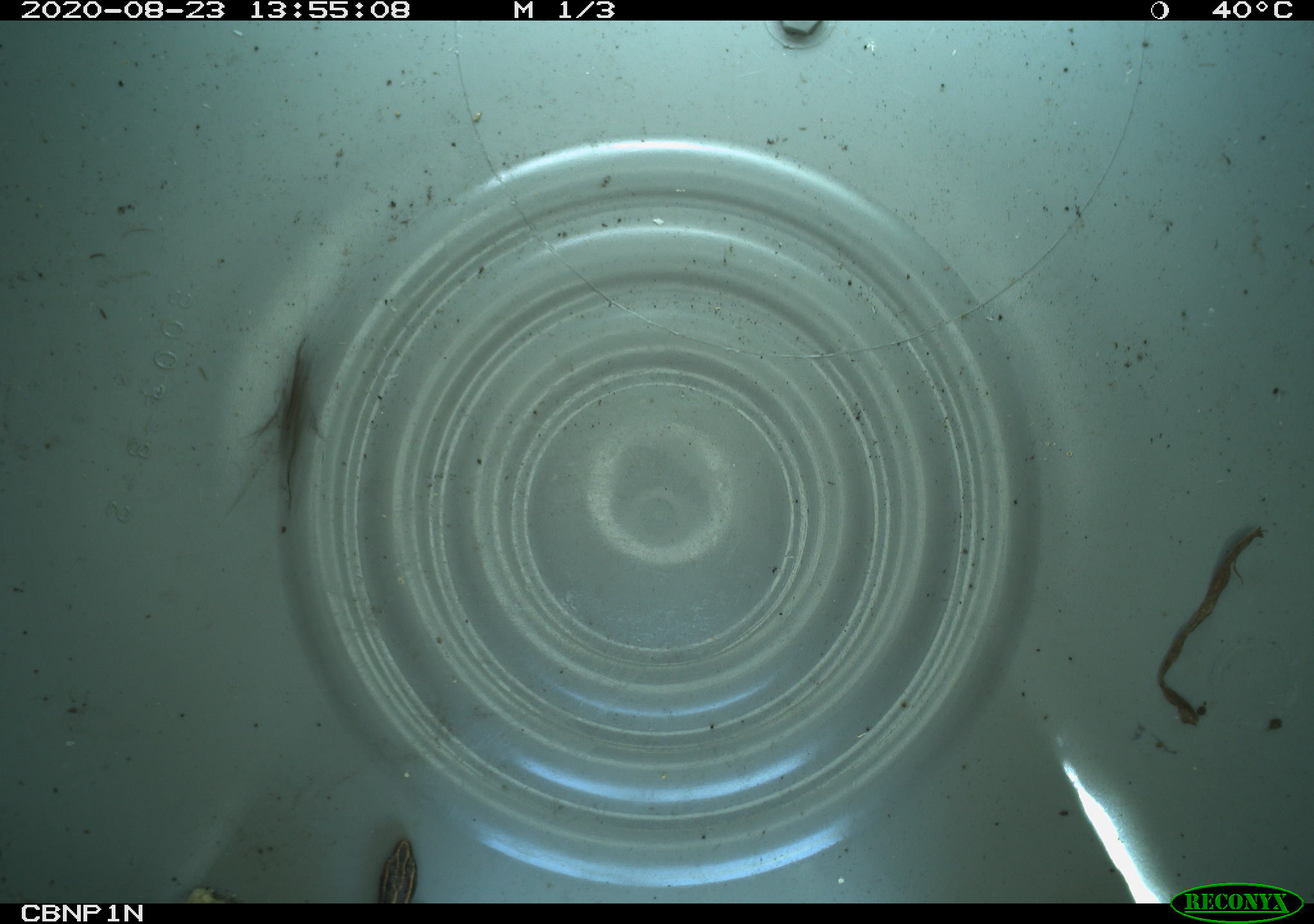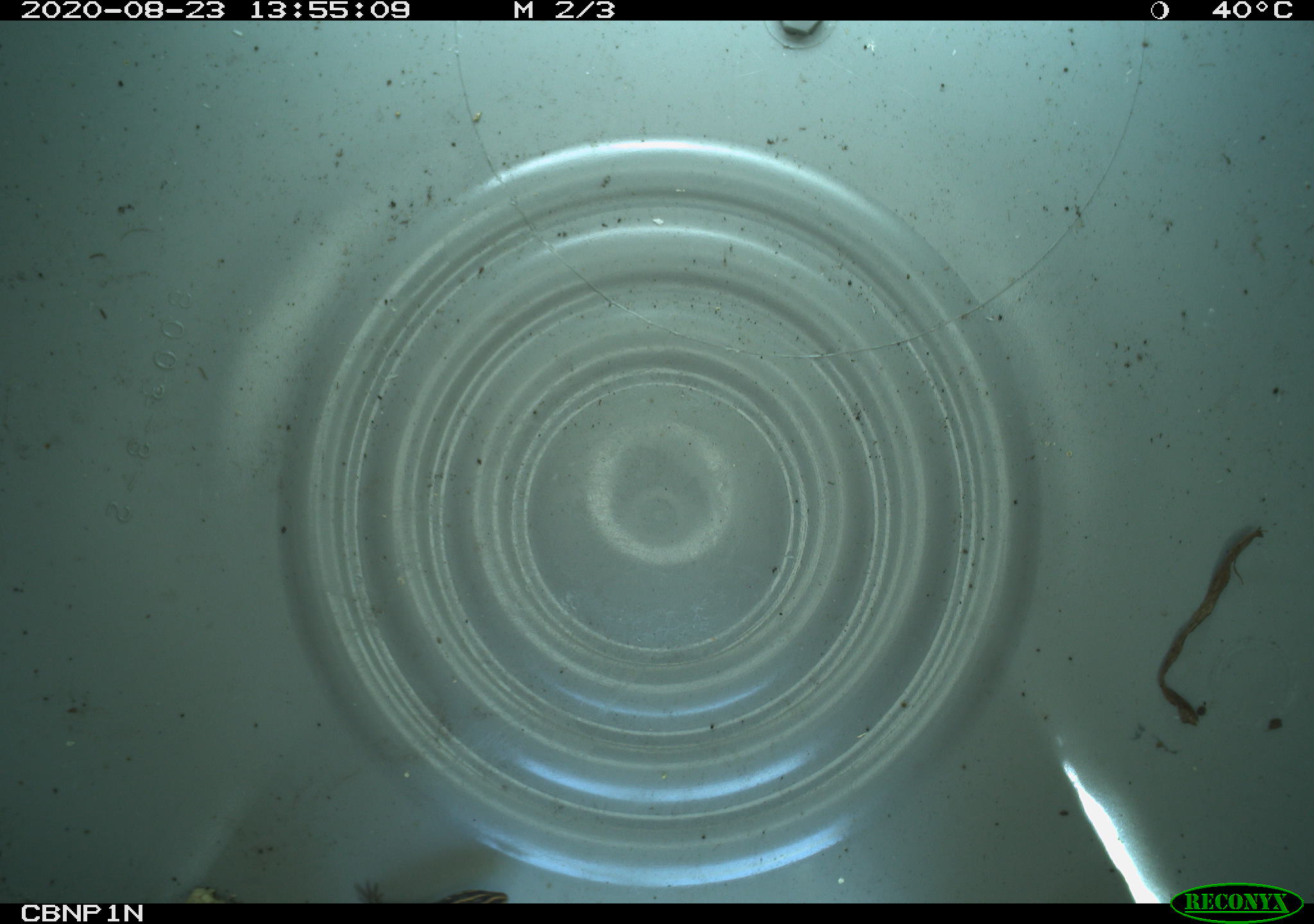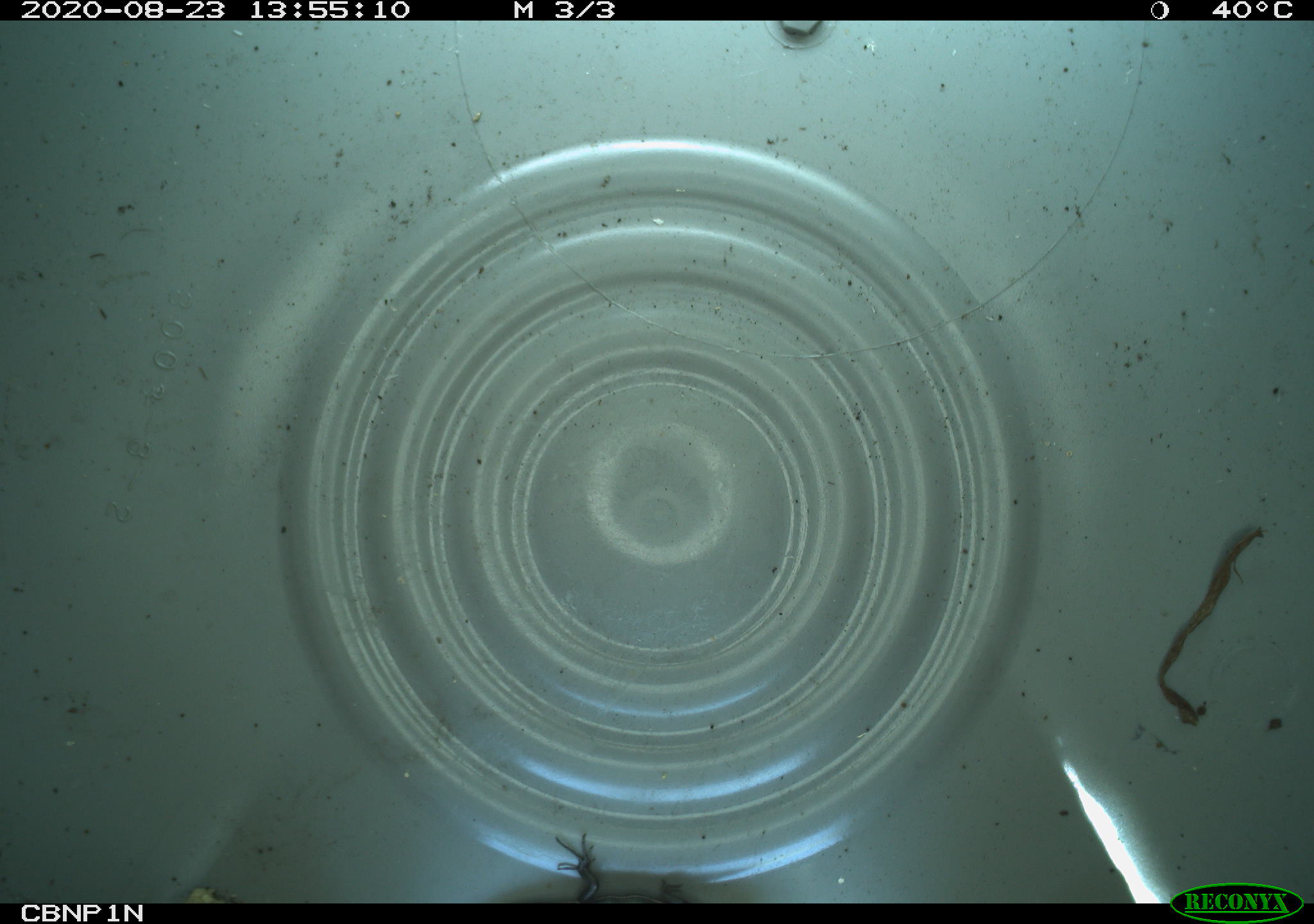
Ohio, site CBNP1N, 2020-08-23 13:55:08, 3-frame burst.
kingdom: Animalia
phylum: Chordata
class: Reptilia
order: Squamata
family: Scincidae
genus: Plestiodon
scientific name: Plestiodon fasciatus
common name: common five-lined skink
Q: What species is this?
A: Common five-lined skink (Plestiodon fasciatus).